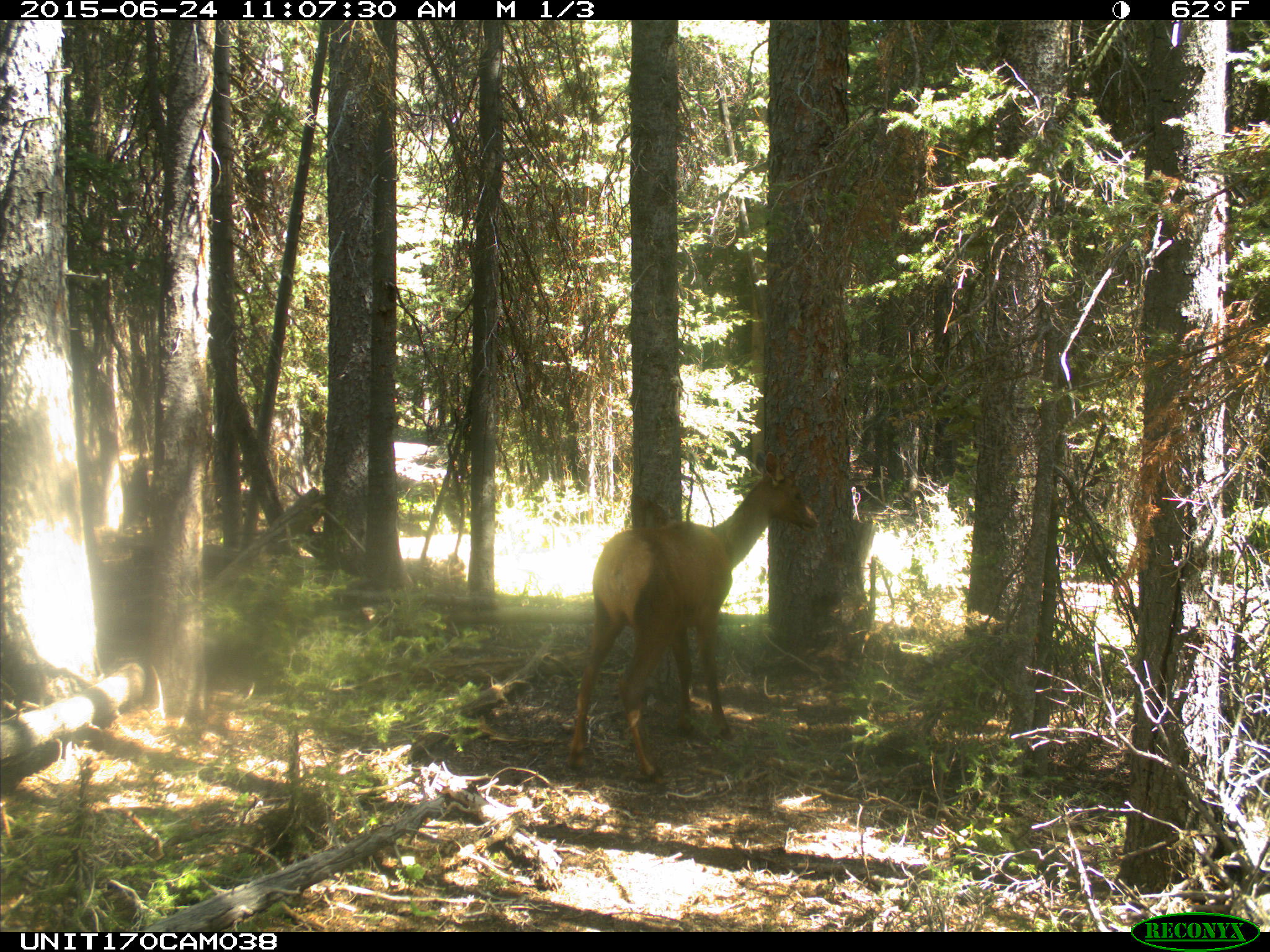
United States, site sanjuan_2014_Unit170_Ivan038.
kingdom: Animalia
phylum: Chordata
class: Mammalia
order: Artiodactyla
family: Cervidae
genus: Cervus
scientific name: Cervus elaphus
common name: red deer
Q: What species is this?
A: Cervus elaphus (red deer).